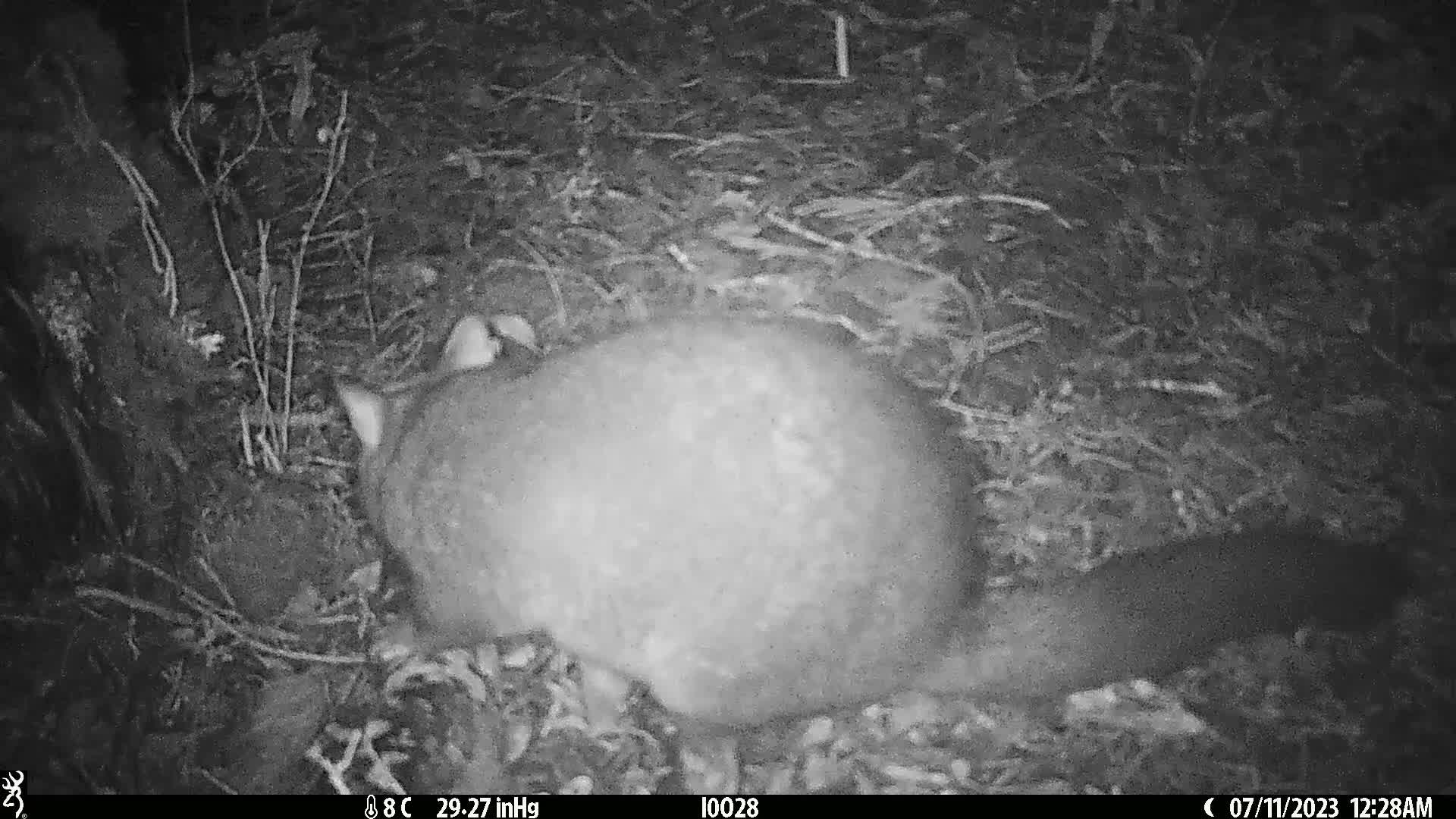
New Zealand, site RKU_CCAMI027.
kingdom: Animalia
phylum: Chordata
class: Mammalia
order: Diprotodontia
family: Phalangeridae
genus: Trichosurus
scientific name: Trichosurus vulpecula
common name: common brushtail possum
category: possum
Possum (common brushtail possum) (Trichosurus vulpecula).